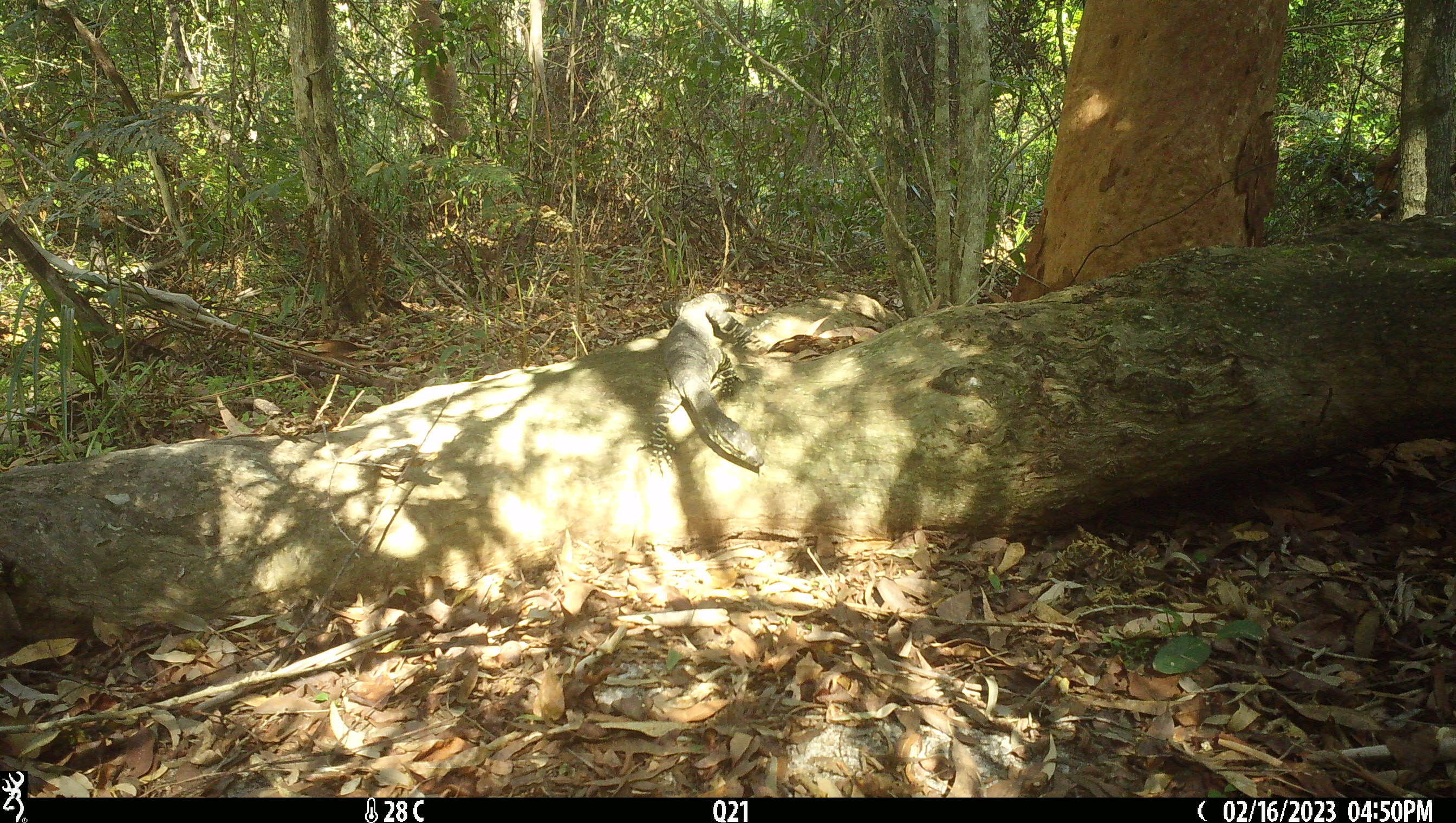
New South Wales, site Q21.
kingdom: Animalia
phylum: Chordata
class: Reptilia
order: Squamata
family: Varanidae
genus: Varanus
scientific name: Varanus varius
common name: lace monitor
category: goanna